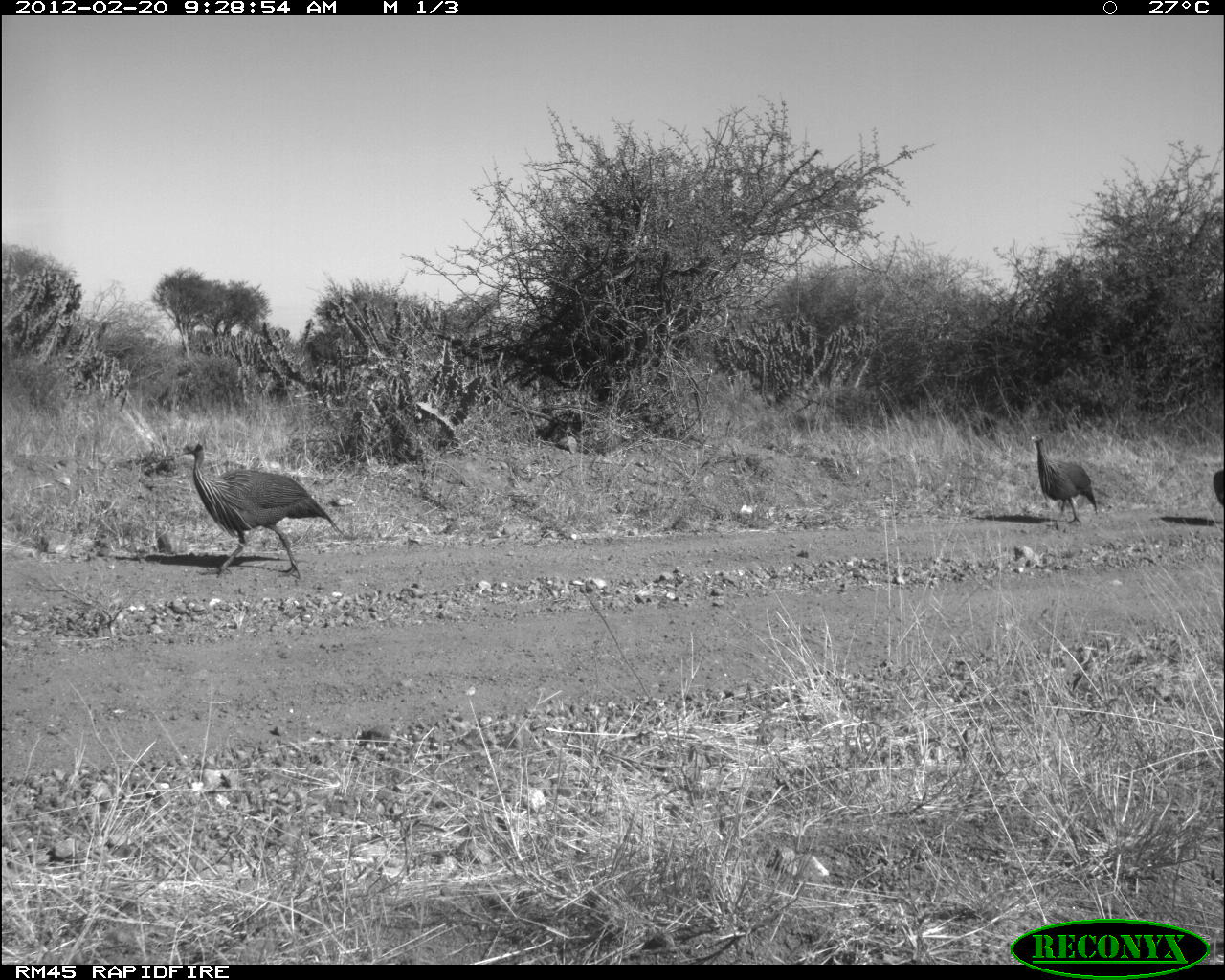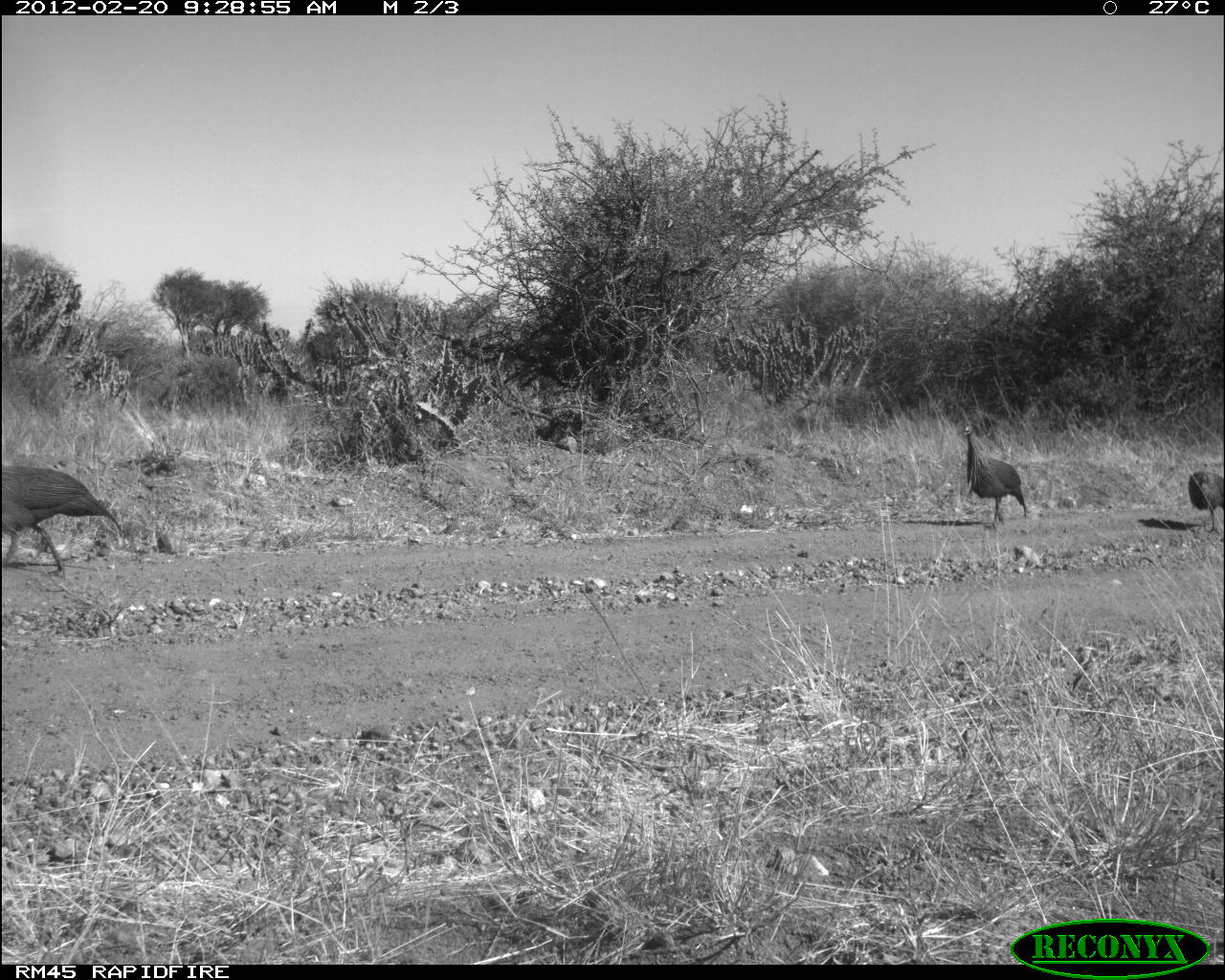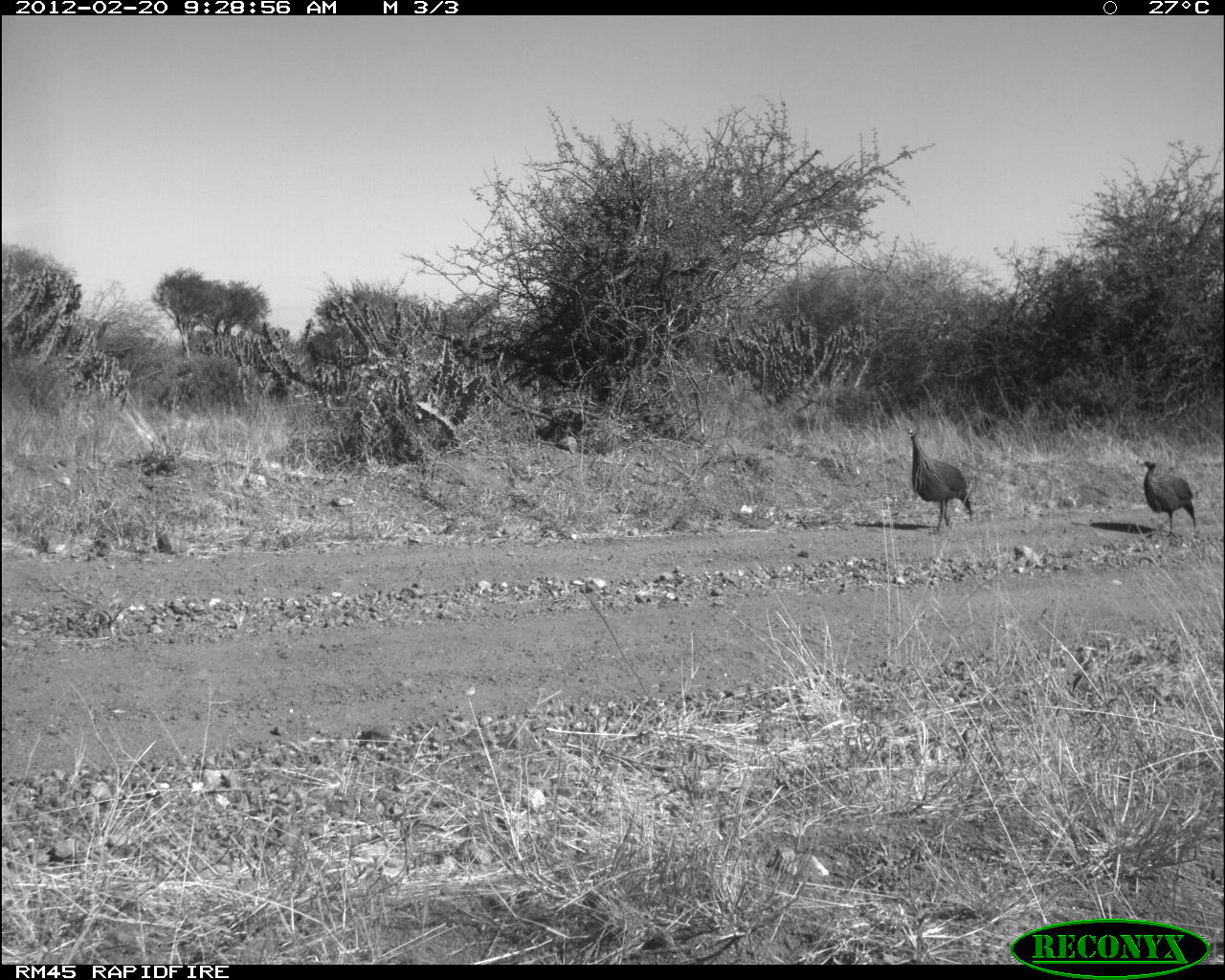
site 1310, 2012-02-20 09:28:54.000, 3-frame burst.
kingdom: Animalia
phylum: Chordata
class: Mammalia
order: Perissodactyla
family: Equidae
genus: Equus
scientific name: Equus grevyi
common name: grévy's zebra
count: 3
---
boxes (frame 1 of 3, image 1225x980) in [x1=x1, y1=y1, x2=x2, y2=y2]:
equus grevyi: [x1=178, y1=441, x2=348, y2=578]; [x1=1029, y1=432, x2=1098, y2=525]; [x1=1213, y1=470, x2=1225, y2=512]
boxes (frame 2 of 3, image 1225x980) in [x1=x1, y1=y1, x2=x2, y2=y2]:
equus grevyi: [x1=0, y1=464, x2=125, y2=572]; [x1=960, y1=424, x2=1030, y2=532]; [x1=1186, y1=469, x2=1225, y2=536]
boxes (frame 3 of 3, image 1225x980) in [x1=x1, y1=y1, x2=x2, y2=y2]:
equus grevyi: [x1=904, y1=426, x2=973, y2=535]; [x1=1133, y1=457, x2=1195, y2=535]